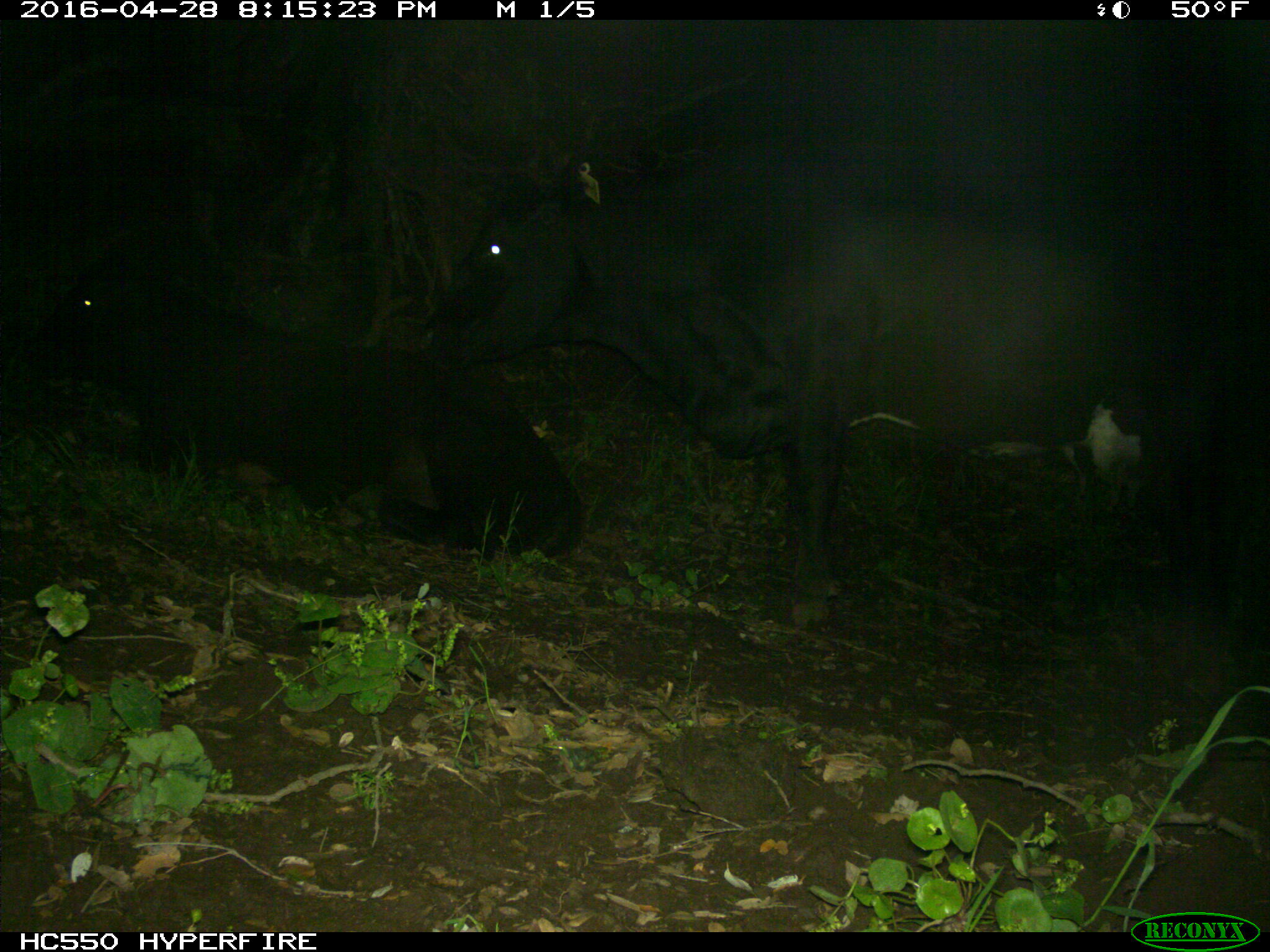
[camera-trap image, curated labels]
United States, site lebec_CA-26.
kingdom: Animalia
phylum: Chordata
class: Mammalia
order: Artiodactyla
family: Bovidae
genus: Bos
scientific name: Bos taurus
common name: domestic cow